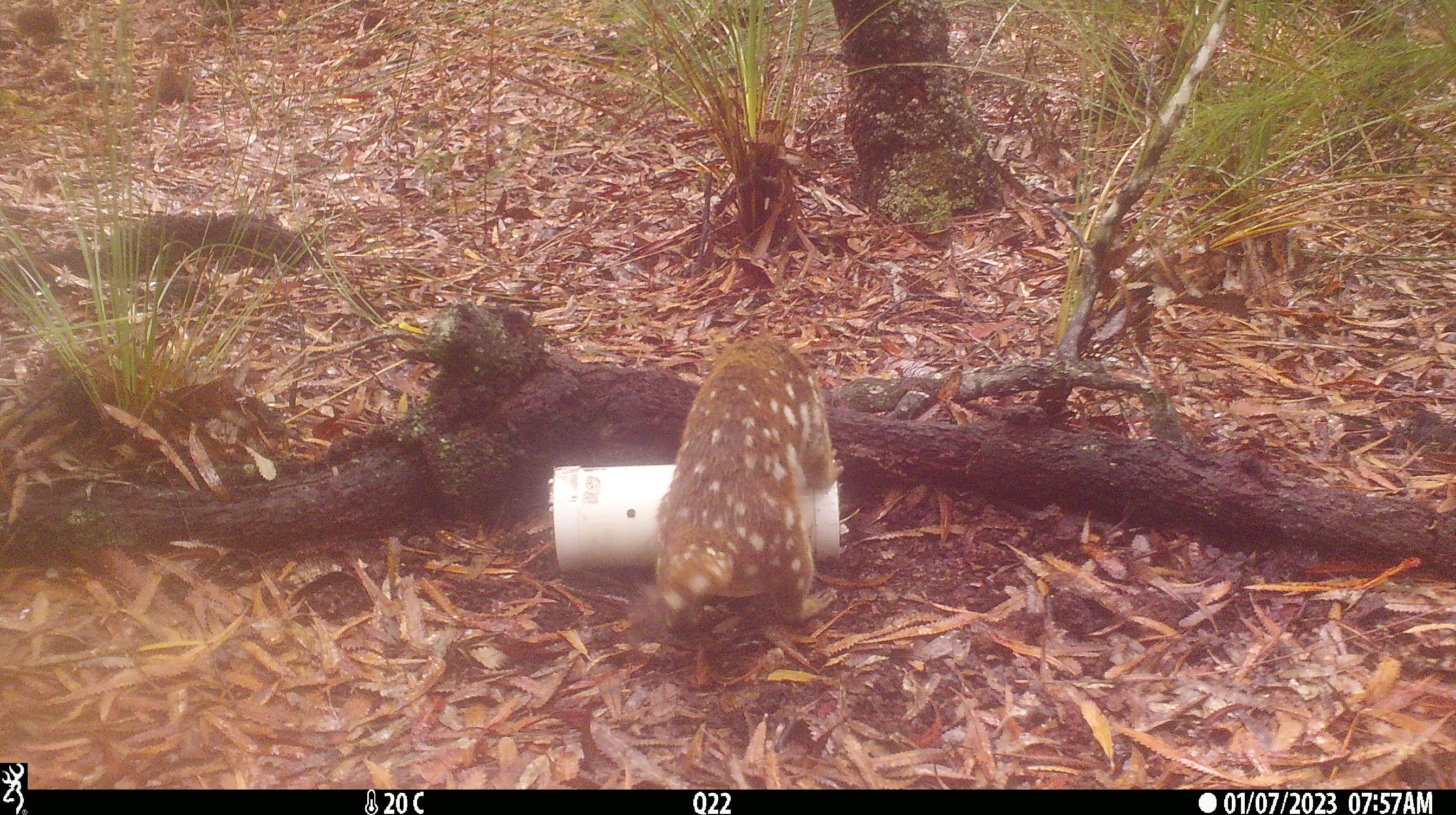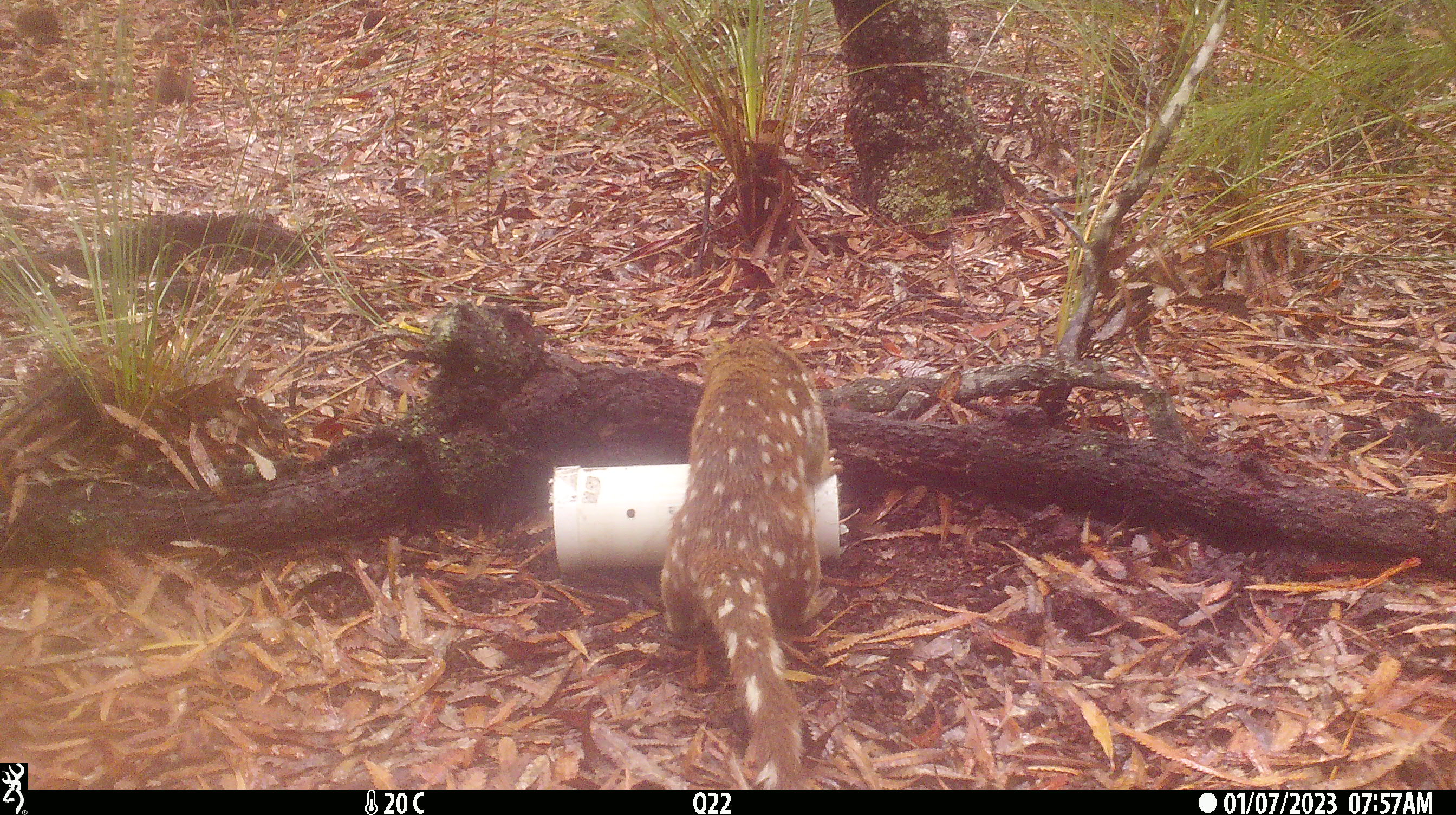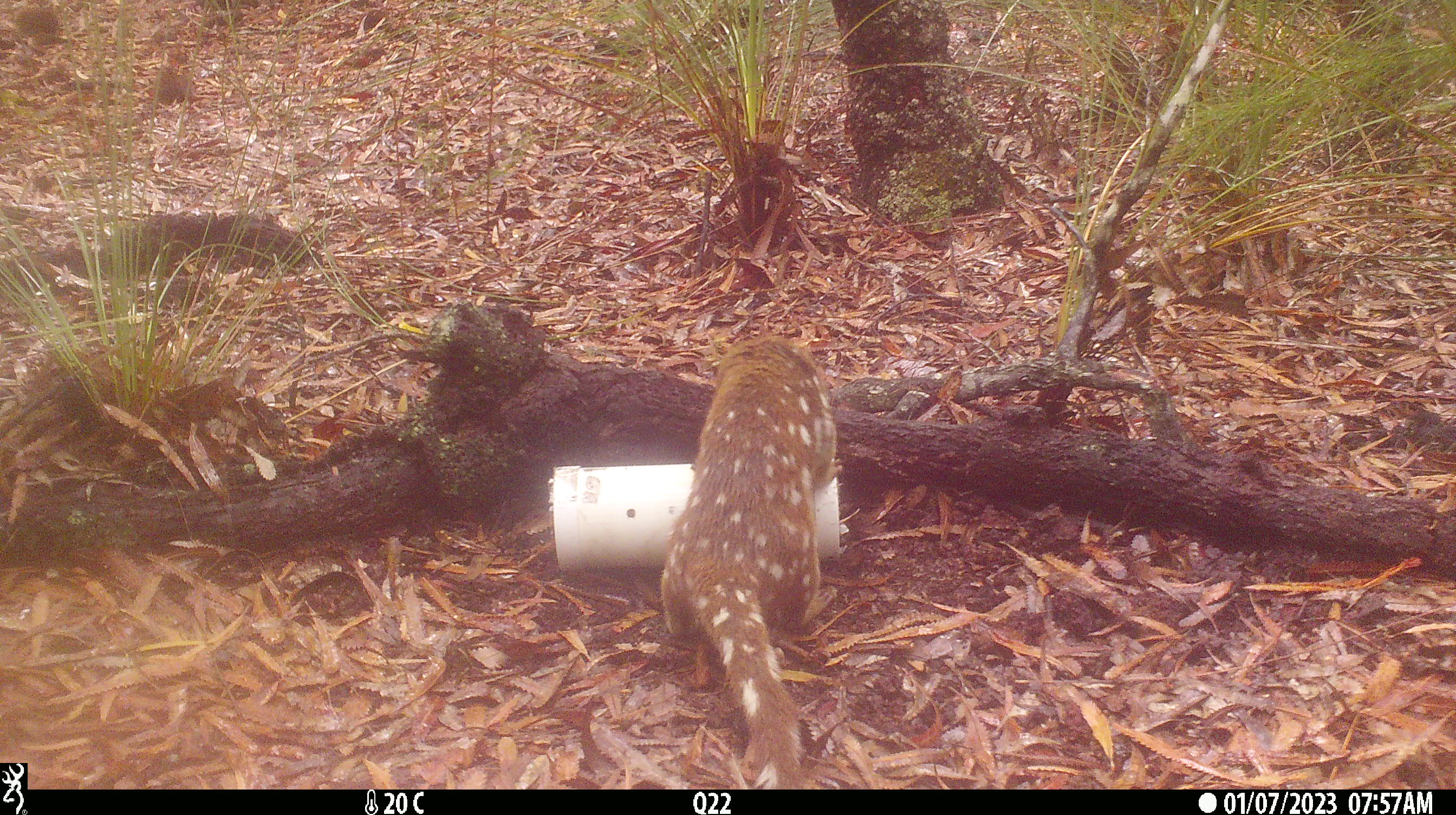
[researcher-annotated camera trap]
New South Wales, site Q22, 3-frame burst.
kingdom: Animalia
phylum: Chordata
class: Mammalia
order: Dasyuromorphia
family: Dasyuridae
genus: Dasyurus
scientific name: Dasyurus maculatus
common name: spotted-tailed quoll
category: quoll